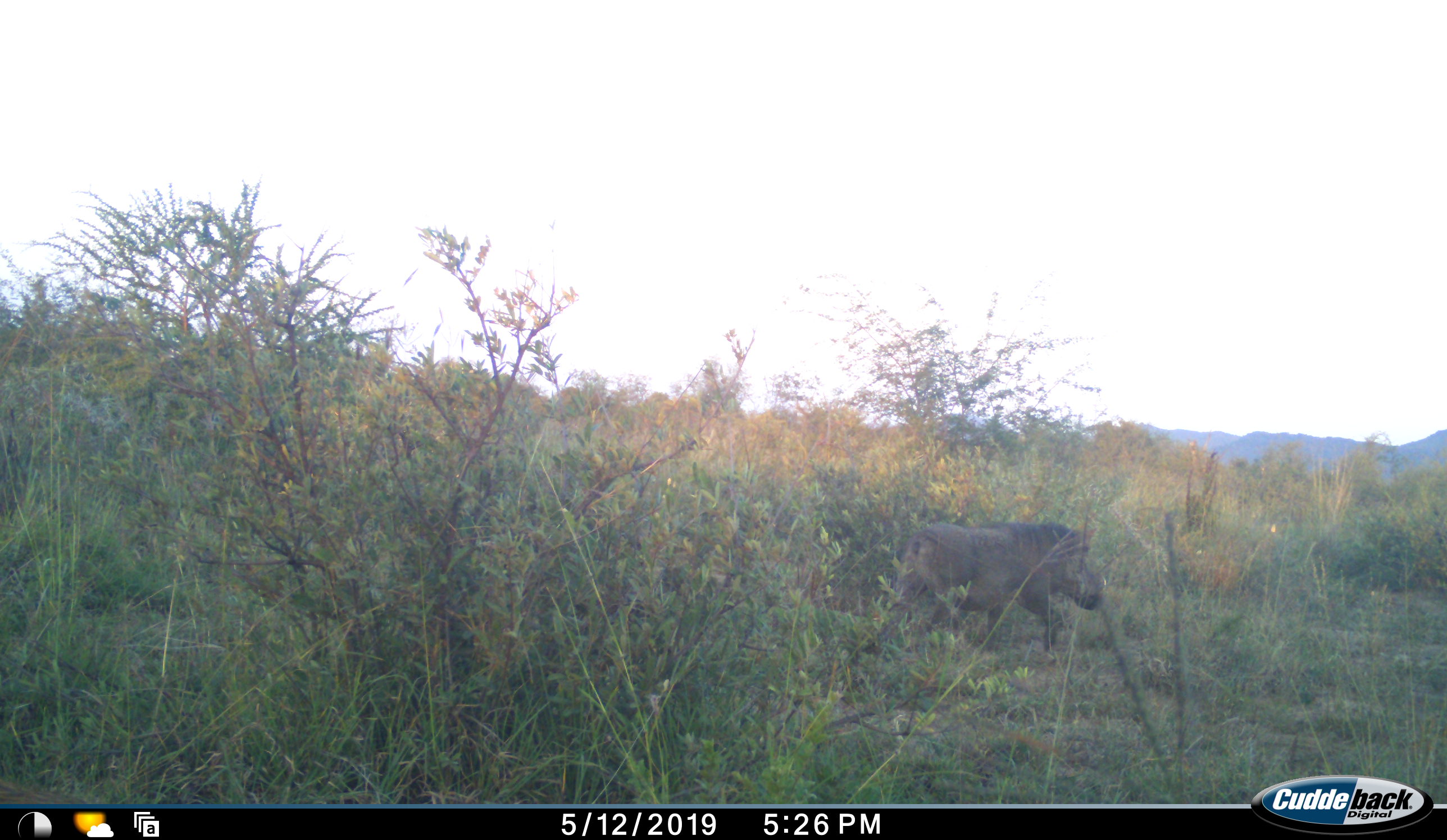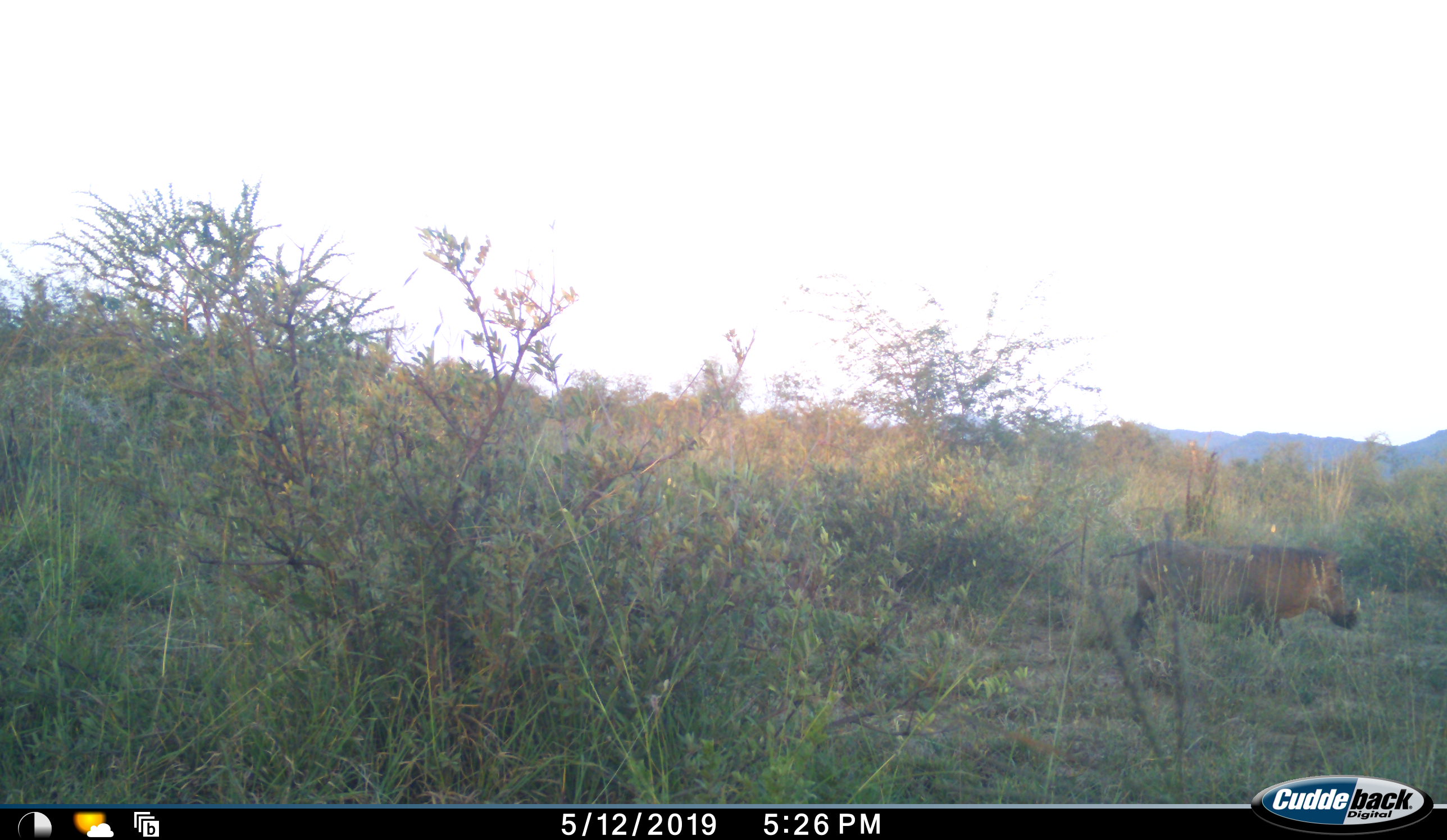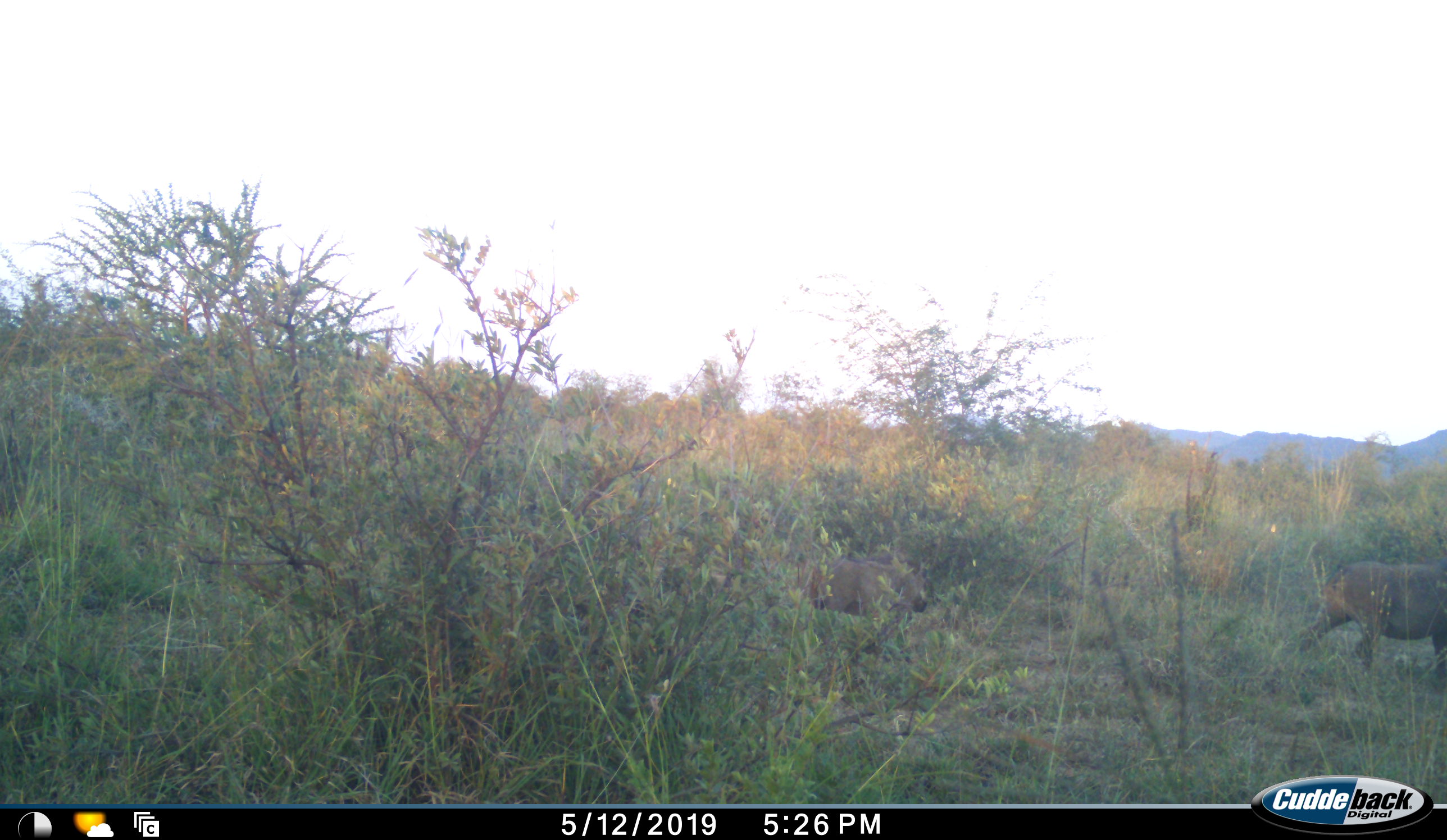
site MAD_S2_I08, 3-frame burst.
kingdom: Animalia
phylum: Chordata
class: Mammalia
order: Artiodactyla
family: Suidae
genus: Phacochoerus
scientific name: Phacochoerus africanus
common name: warthog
Warthog (Phacochoerus africanus), count 2. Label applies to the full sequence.